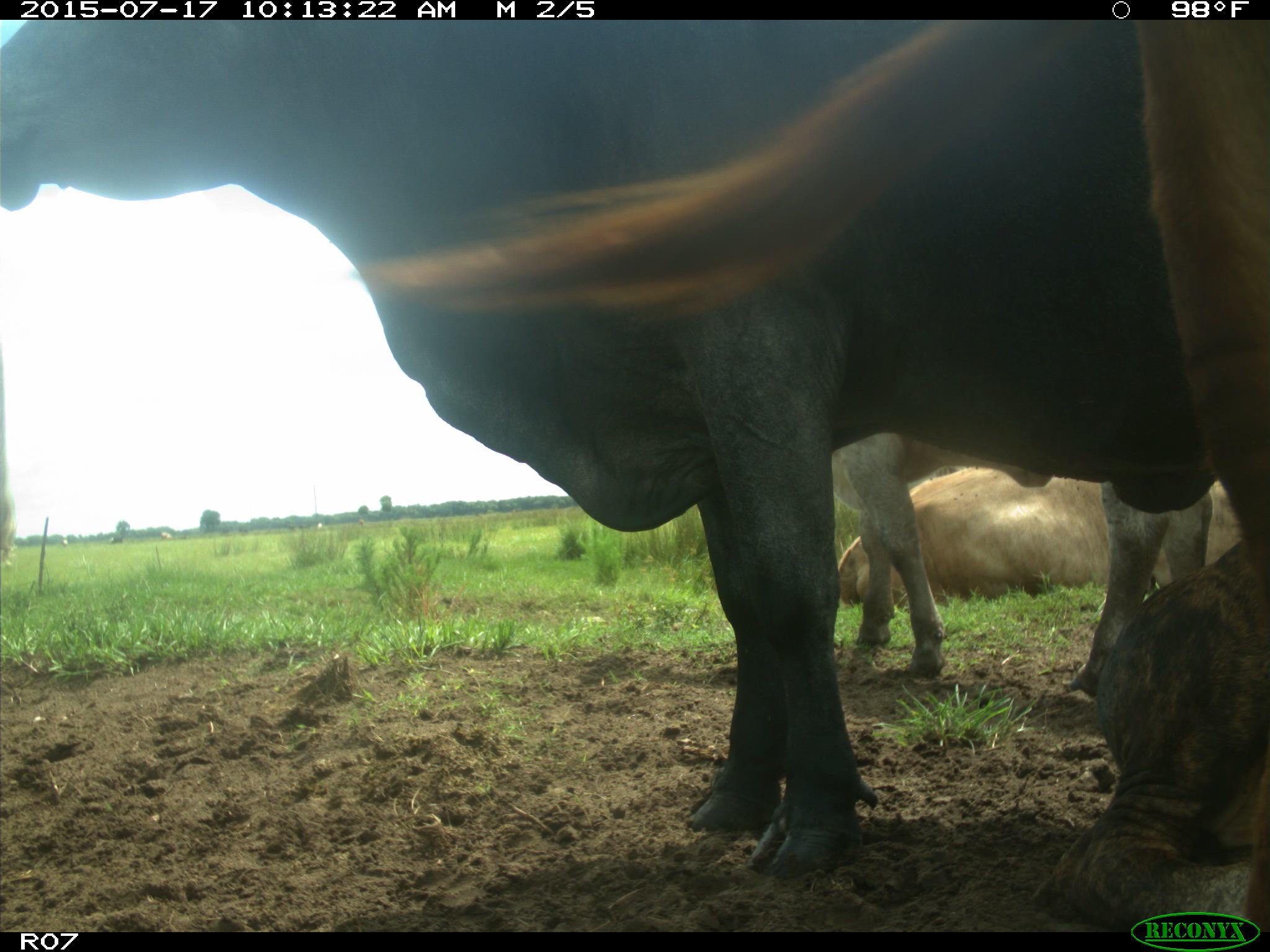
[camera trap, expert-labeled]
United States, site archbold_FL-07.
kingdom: Animalia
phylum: Chordata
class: Mammalia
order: Artiodactyla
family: Bovidae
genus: Bos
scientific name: Bos taurus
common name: domestic cow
Bos taurus (domestic cow).